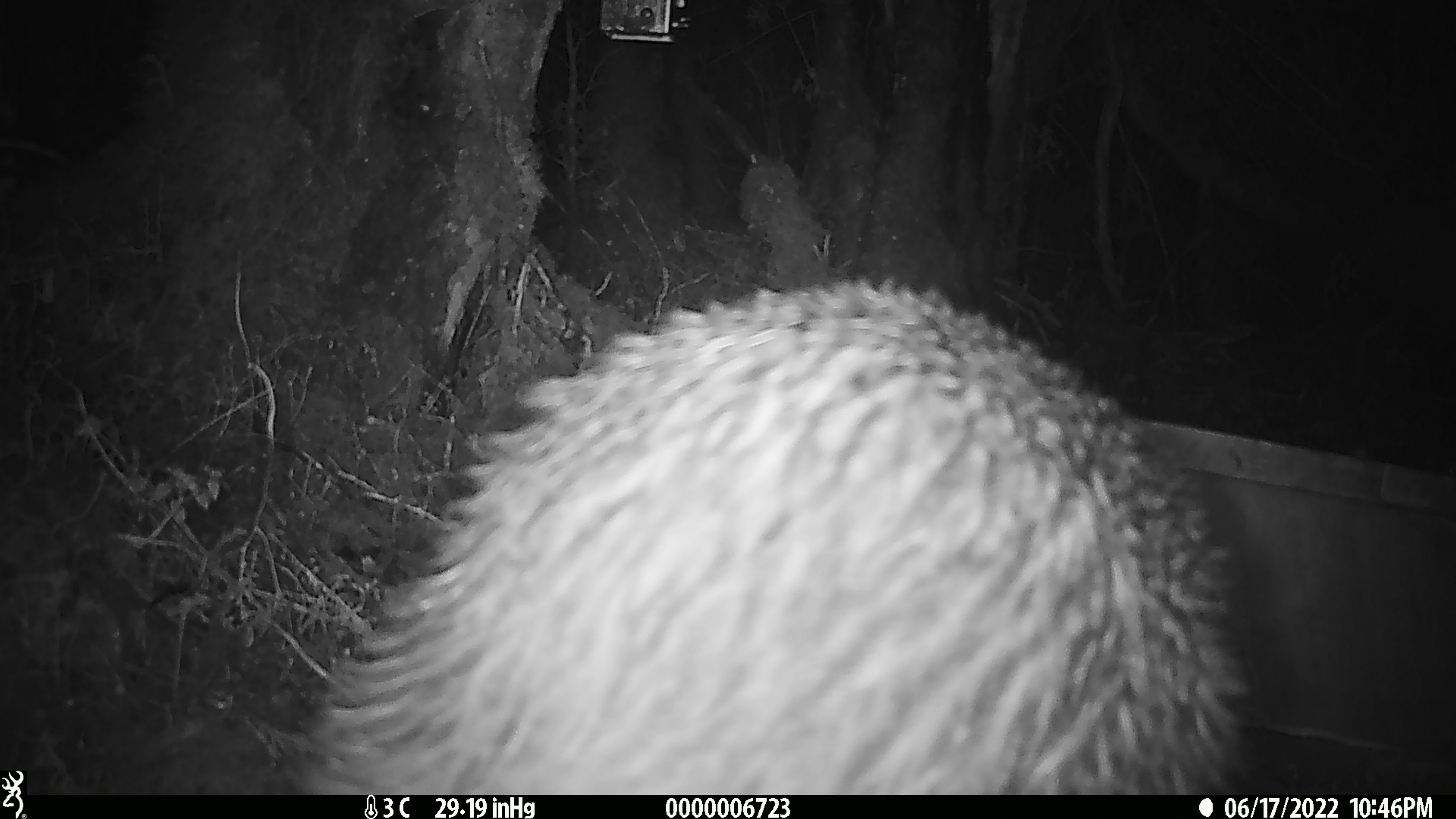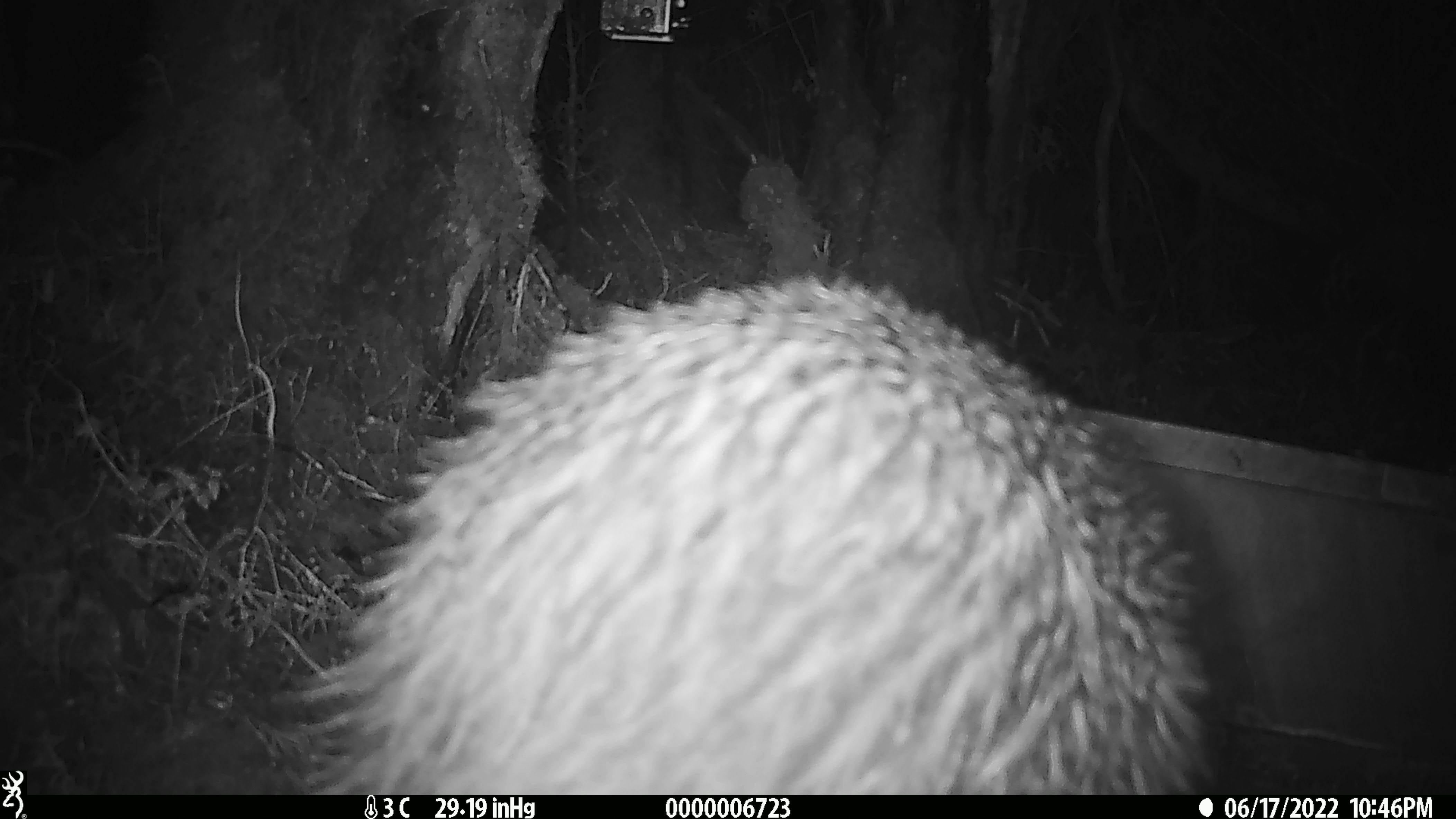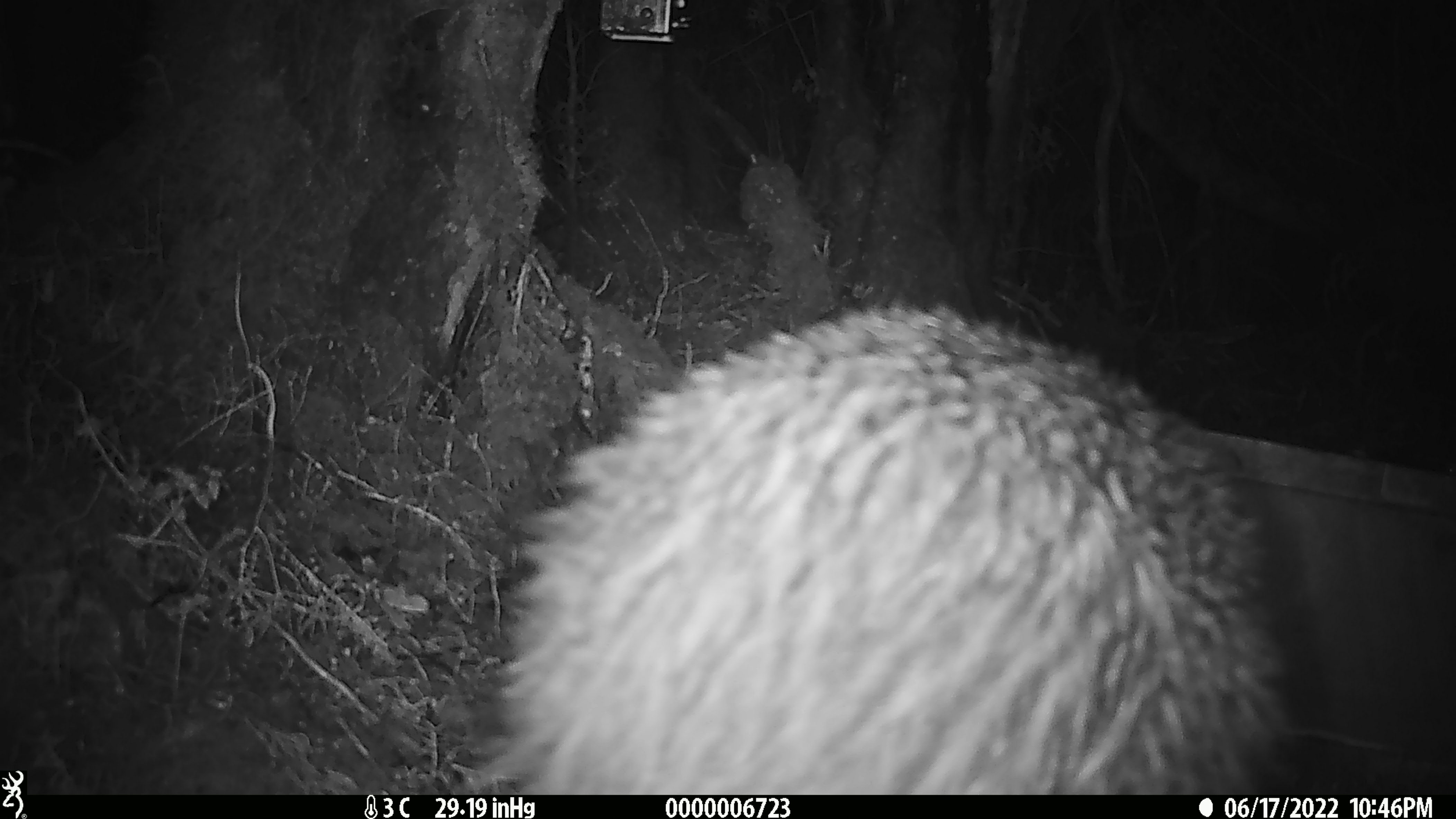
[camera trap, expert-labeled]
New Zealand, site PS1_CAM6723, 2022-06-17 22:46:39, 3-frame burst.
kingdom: Animalia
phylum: Chordata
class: Aves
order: Apterygiformes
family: Apterygidae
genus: Apteryx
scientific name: Apteryx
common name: kiwi